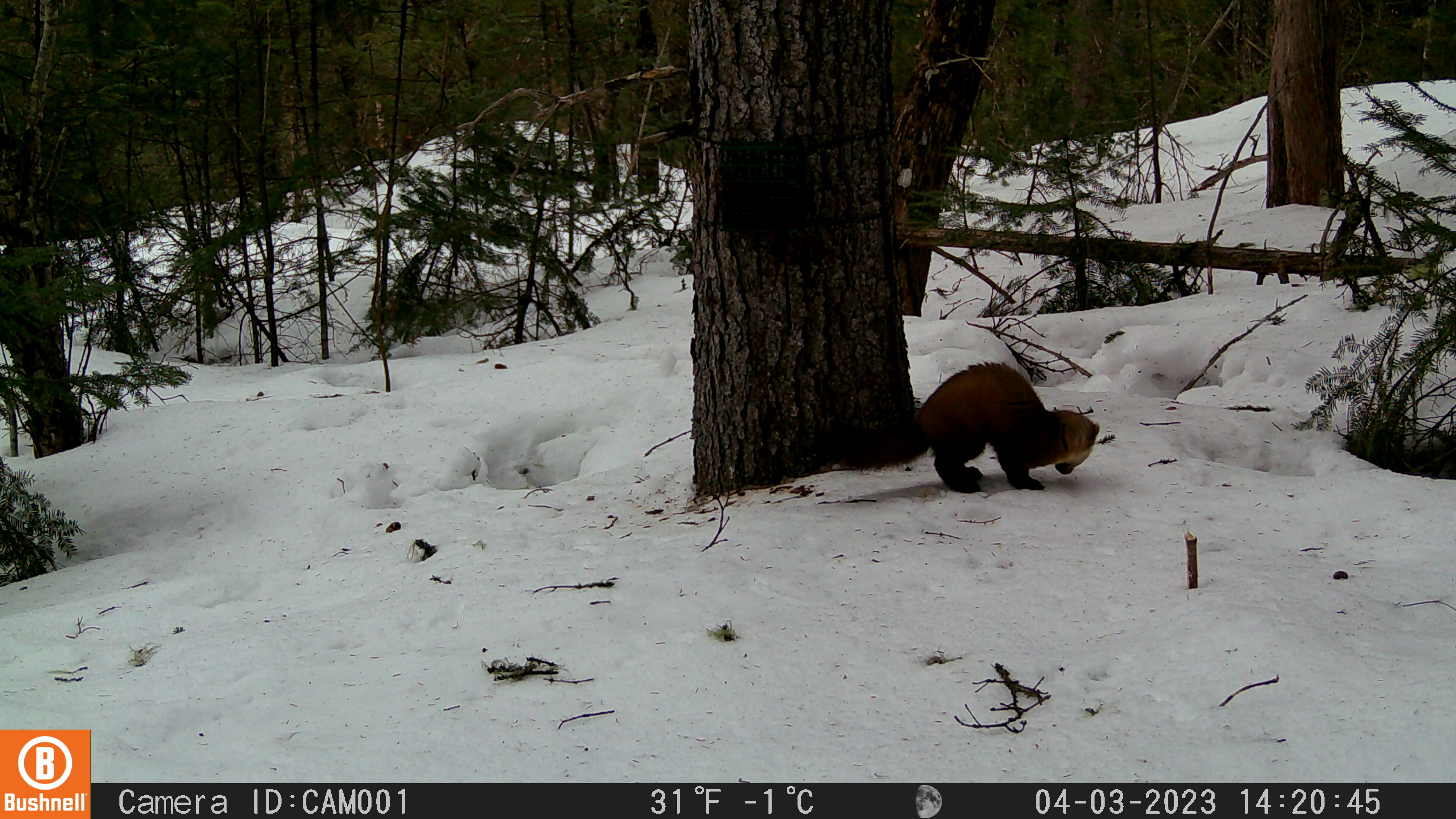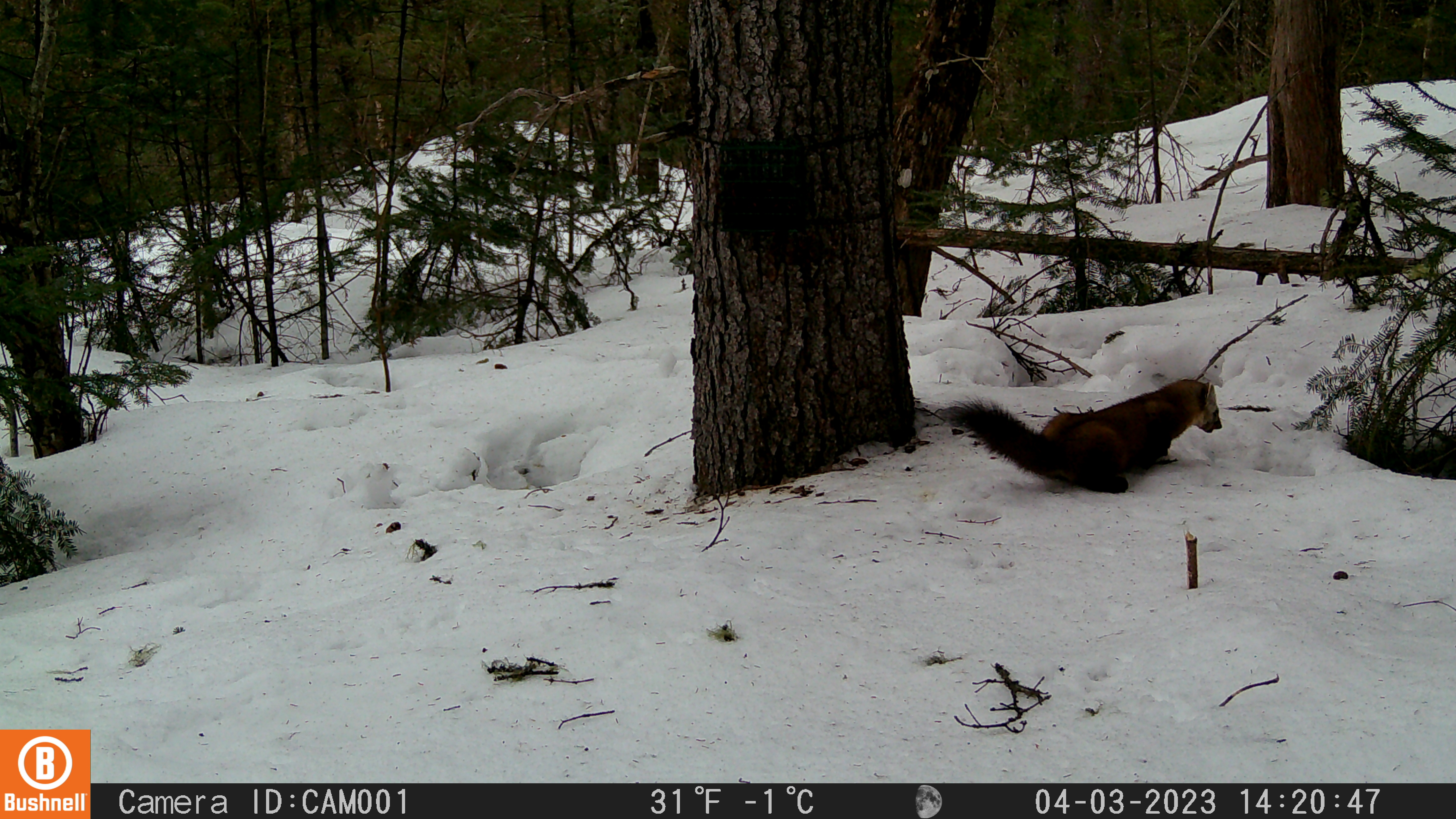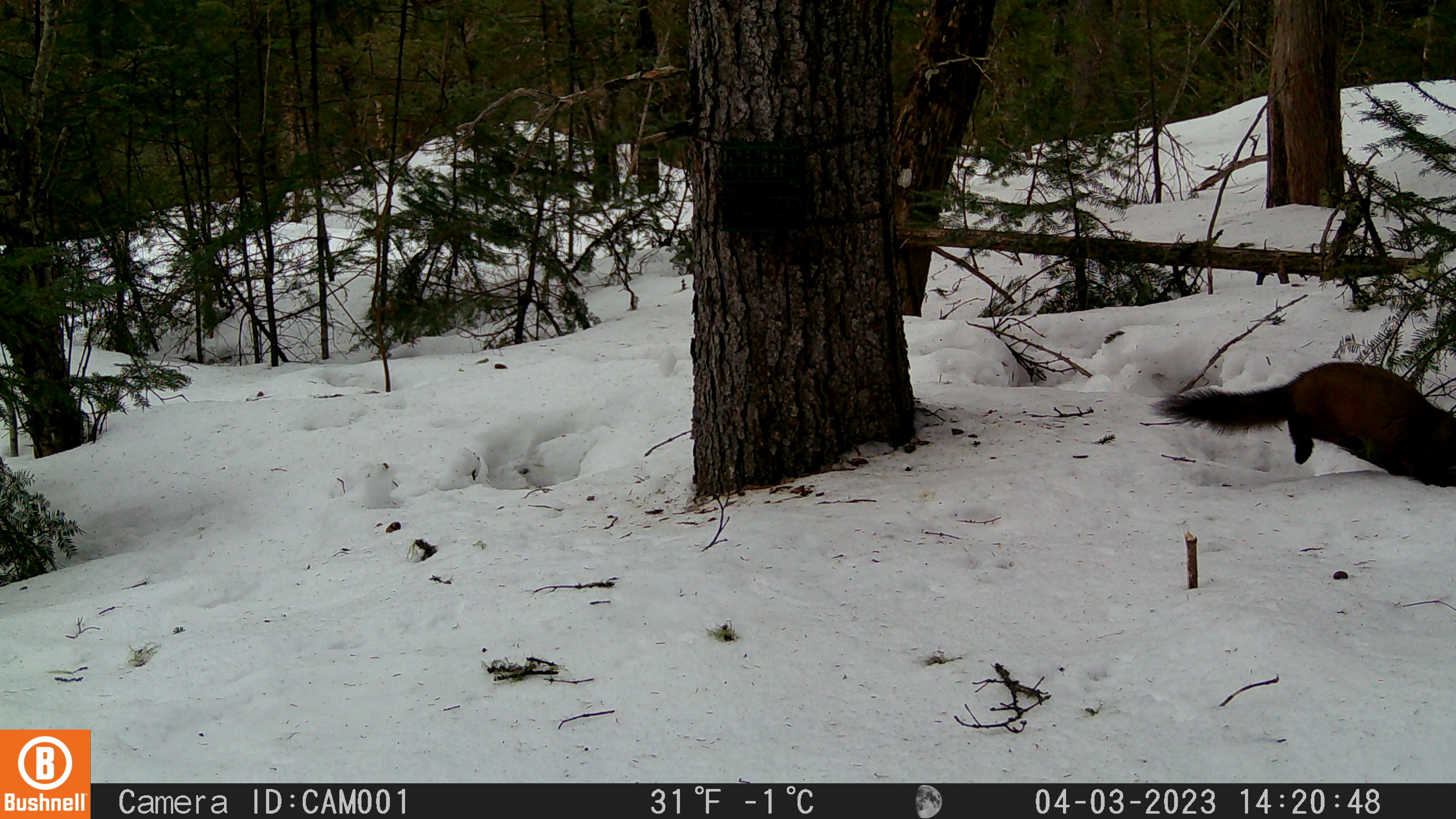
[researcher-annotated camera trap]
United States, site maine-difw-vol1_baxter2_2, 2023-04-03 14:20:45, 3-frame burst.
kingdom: Animalia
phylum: Chordata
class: Mammalia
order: Carnivora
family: Mustelidae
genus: Martes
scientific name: Martes americana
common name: american marten